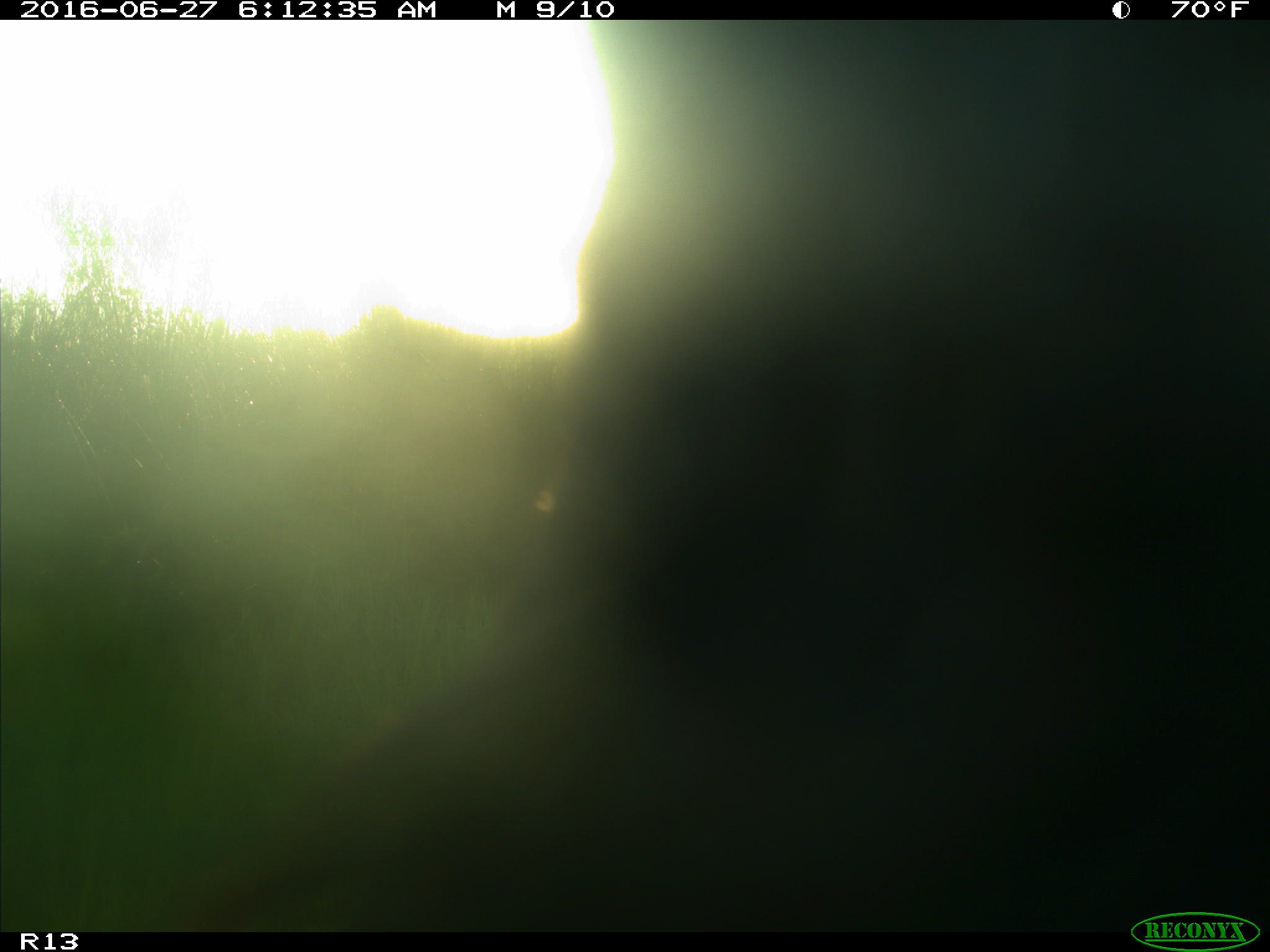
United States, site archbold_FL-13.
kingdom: Animalia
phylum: Chordata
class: Mammalia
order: Artiodactyla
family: Bovidae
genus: Bos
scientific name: Bos taurus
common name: domestic cow